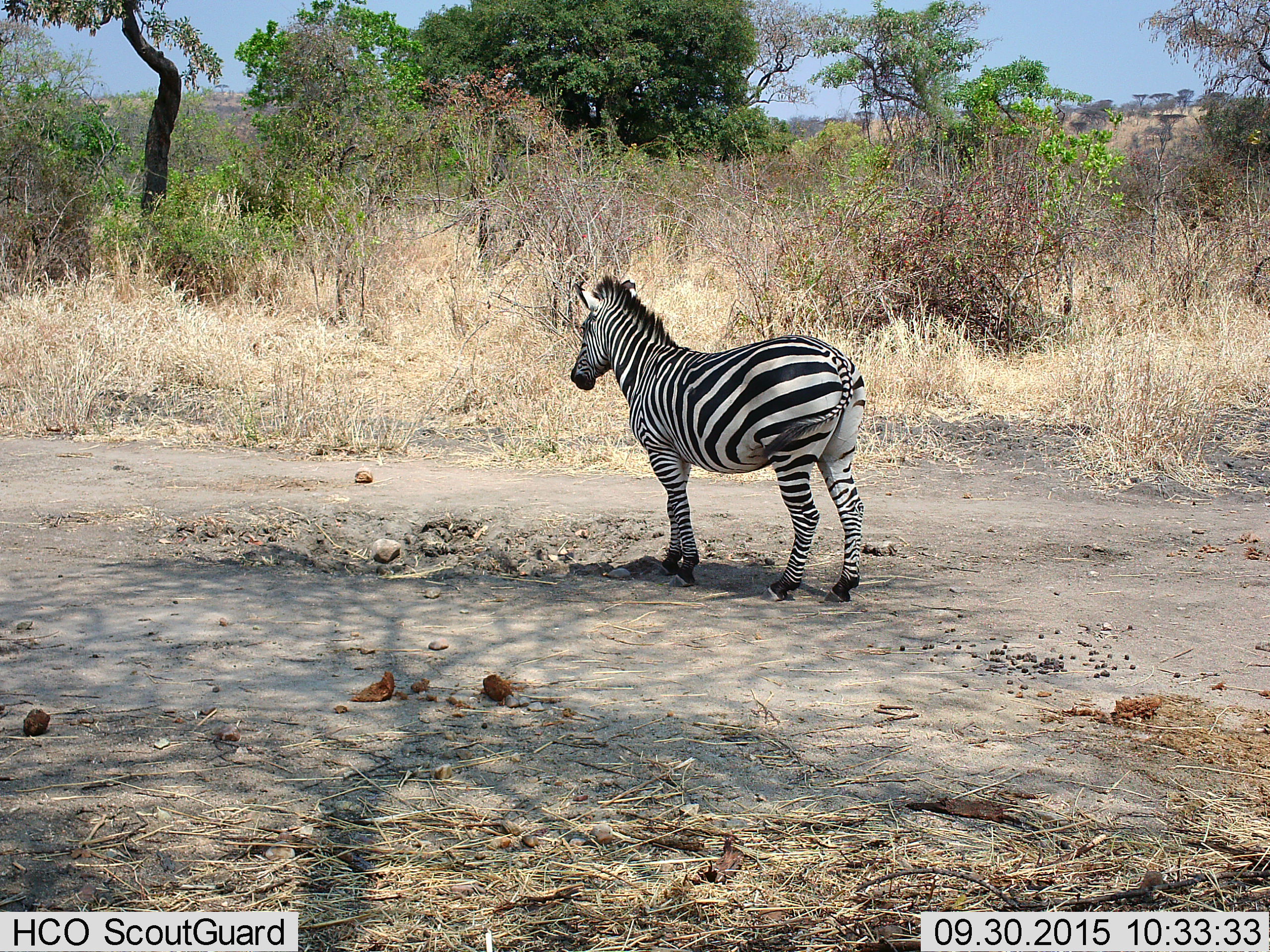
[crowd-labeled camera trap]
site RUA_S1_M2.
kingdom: Animalia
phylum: Chordata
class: Mammalia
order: Perissodactyla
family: Equidae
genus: Equus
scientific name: Equus quagga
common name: plains zebra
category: zebraplains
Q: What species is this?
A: Zebraplains (plains zebra) (Equus quagga).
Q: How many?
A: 1.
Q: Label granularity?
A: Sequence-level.